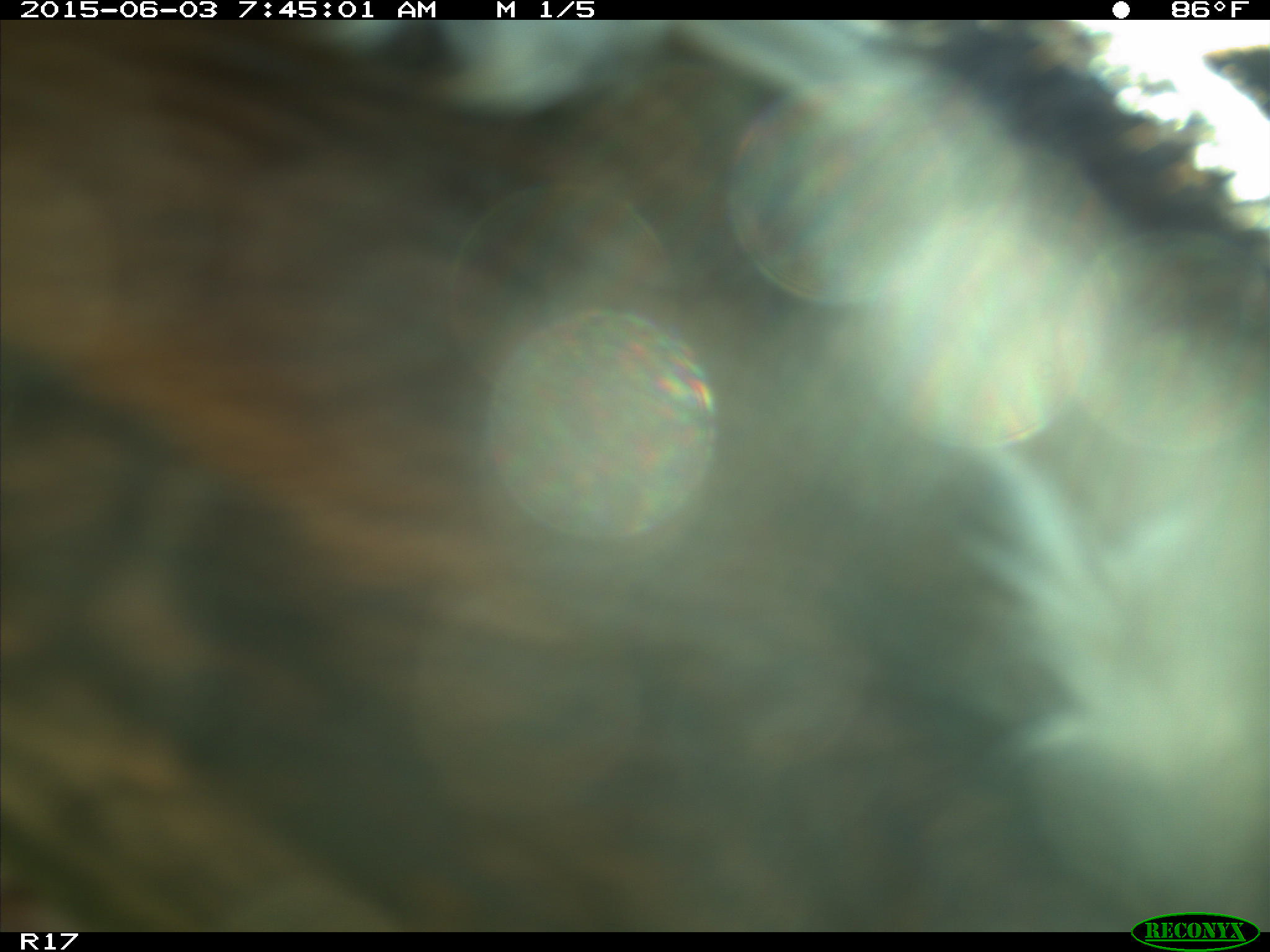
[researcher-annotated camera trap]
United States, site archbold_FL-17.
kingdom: Animalia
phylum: Chordata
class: Mammalia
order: Artiodactyla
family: Bovidae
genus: Bos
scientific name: Bos taurus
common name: domestic cow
Bos taurus (domestic cow).